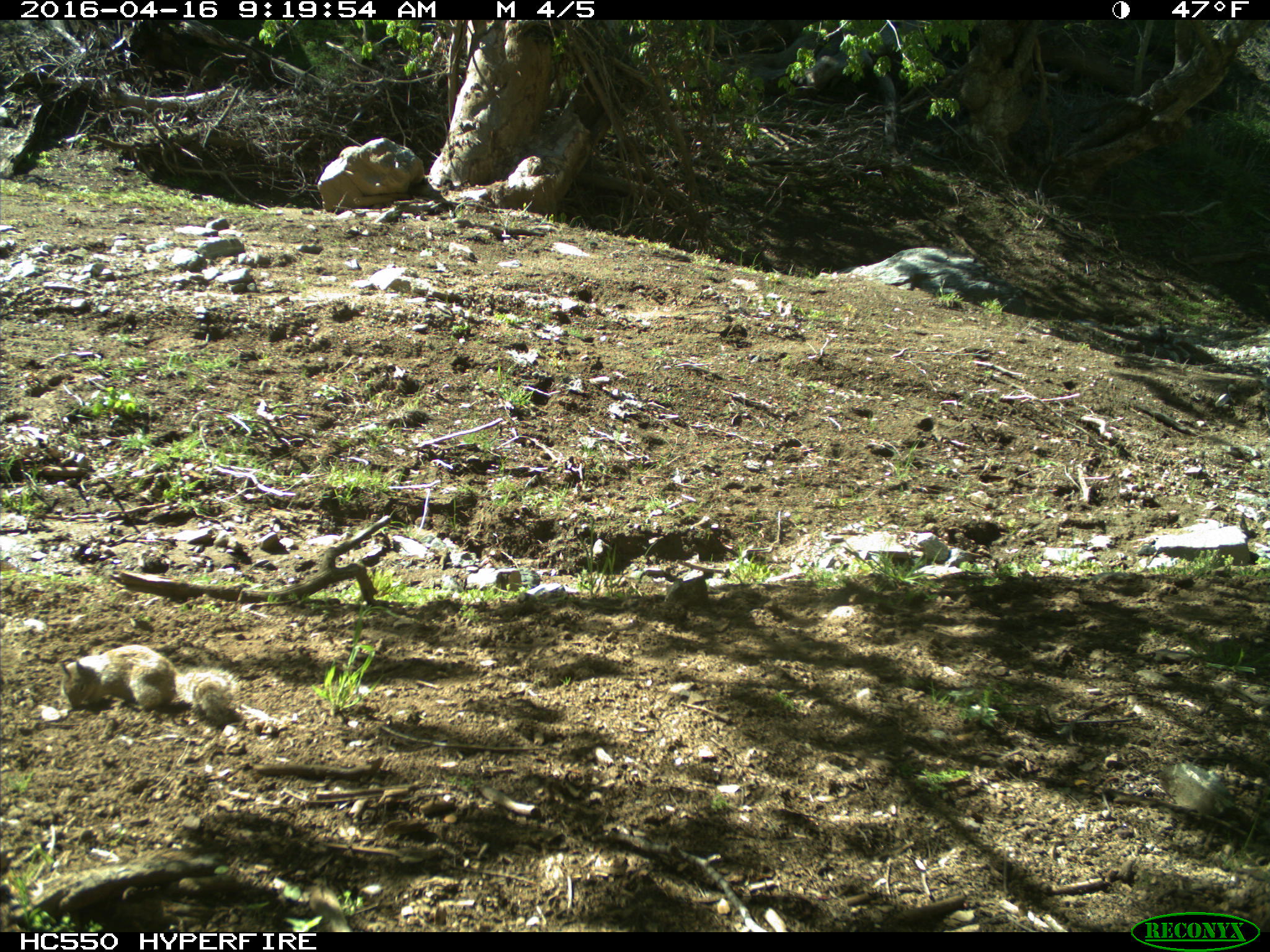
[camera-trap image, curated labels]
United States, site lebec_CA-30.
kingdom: Animalia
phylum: Chordata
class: Mammalia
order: Rodentia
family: Sciuridae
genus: Otospermophilus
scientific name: Otospermophilus beecheyi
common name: california ground squirrel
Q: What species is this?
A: Otospermophilus beecheyi (california ground squirrel).